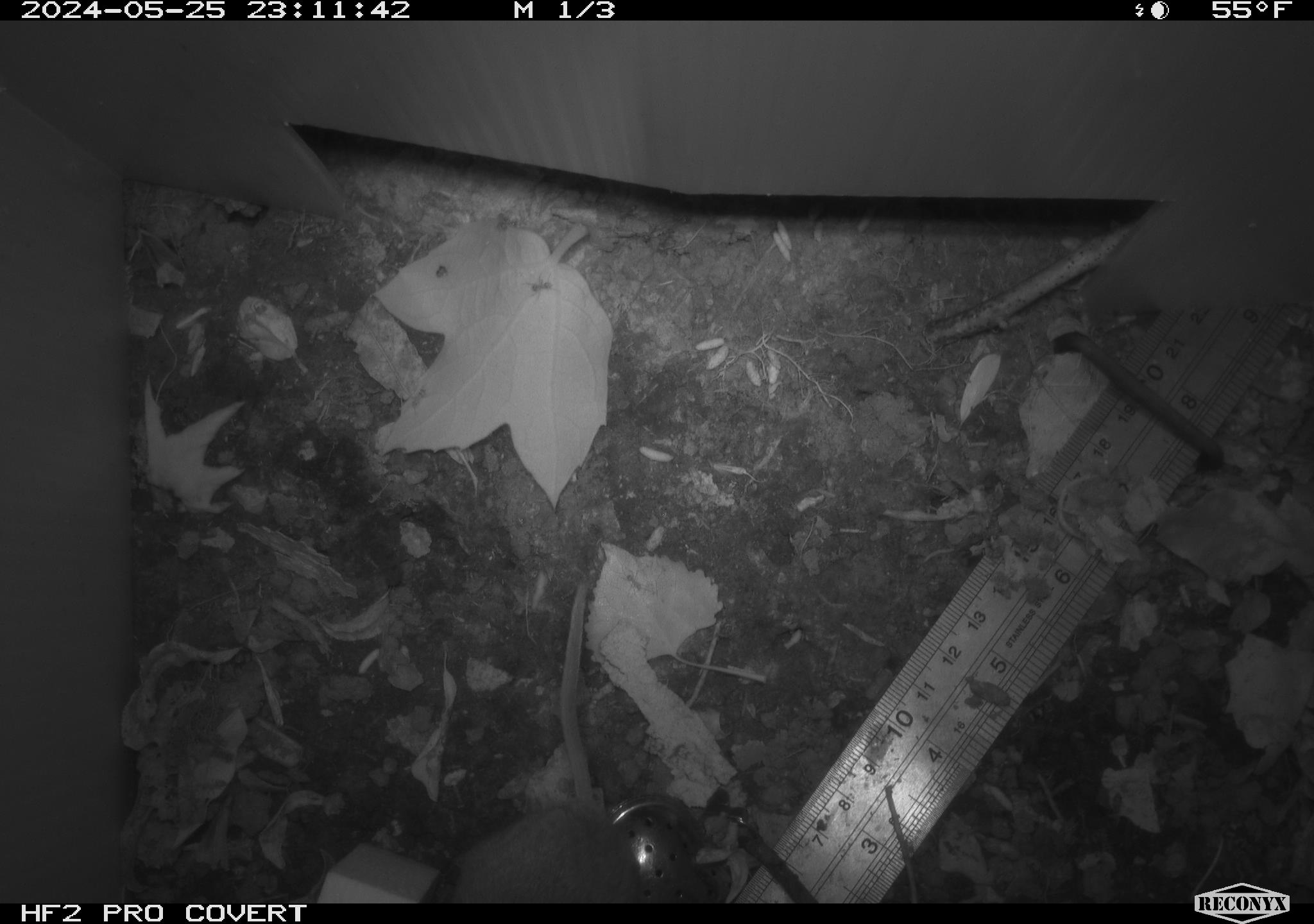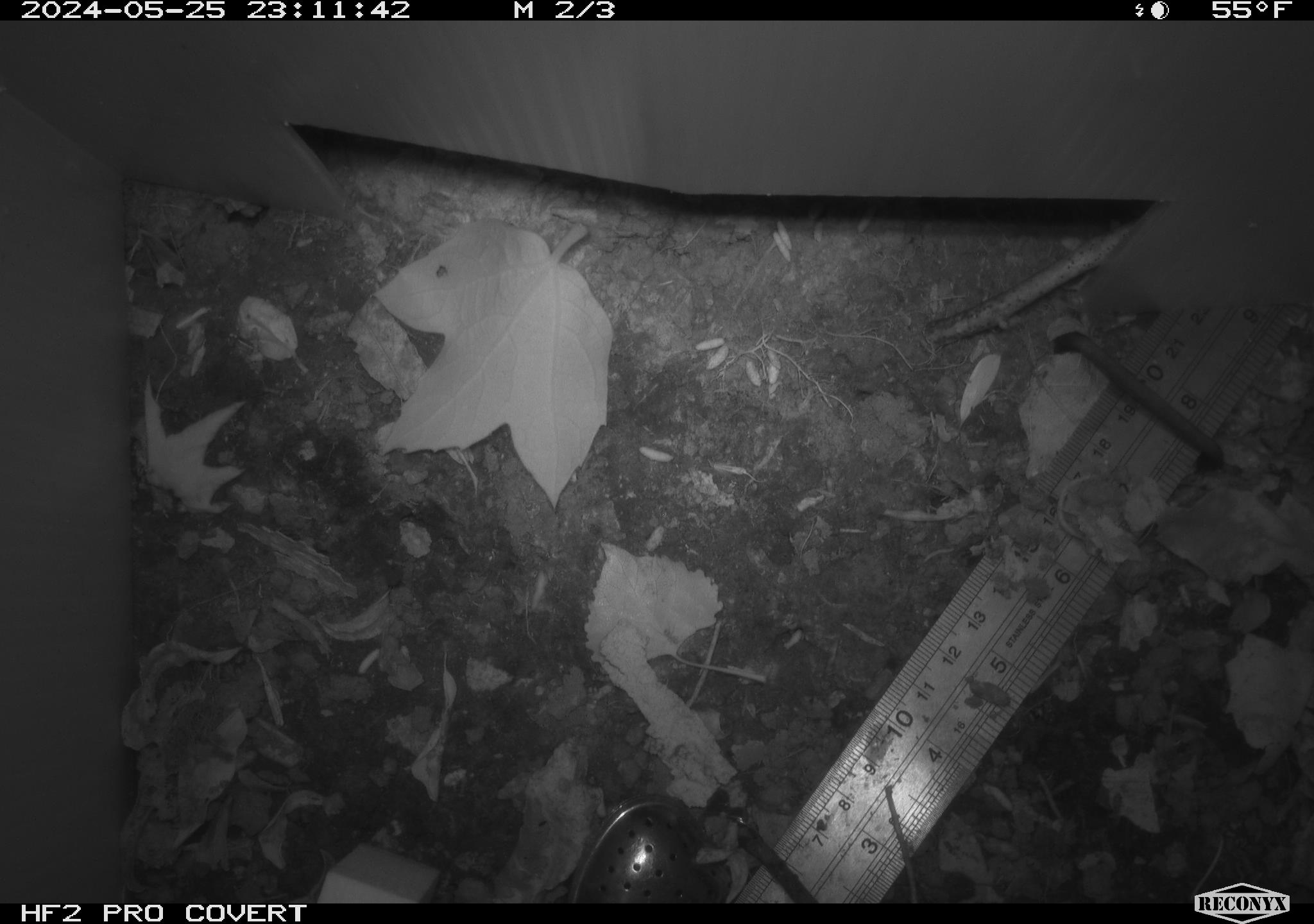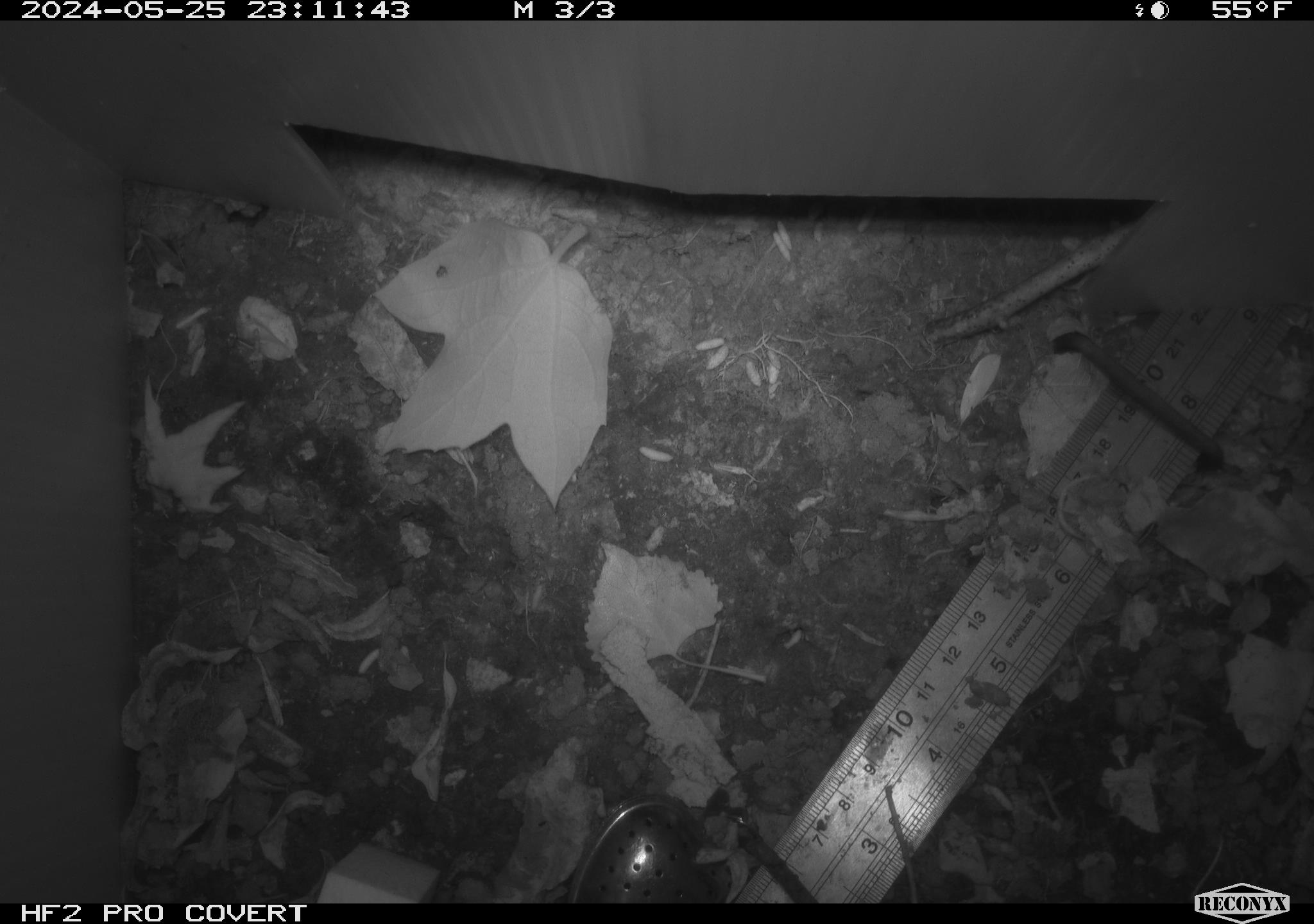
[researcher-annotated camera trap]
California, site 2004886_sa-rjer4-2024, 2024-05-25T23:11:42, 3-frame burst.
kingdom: Animalia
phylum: Chordata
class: Mammalia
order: Rodentia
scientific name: Rodentia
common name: mouse species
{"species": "mouse species (Rodentia)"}